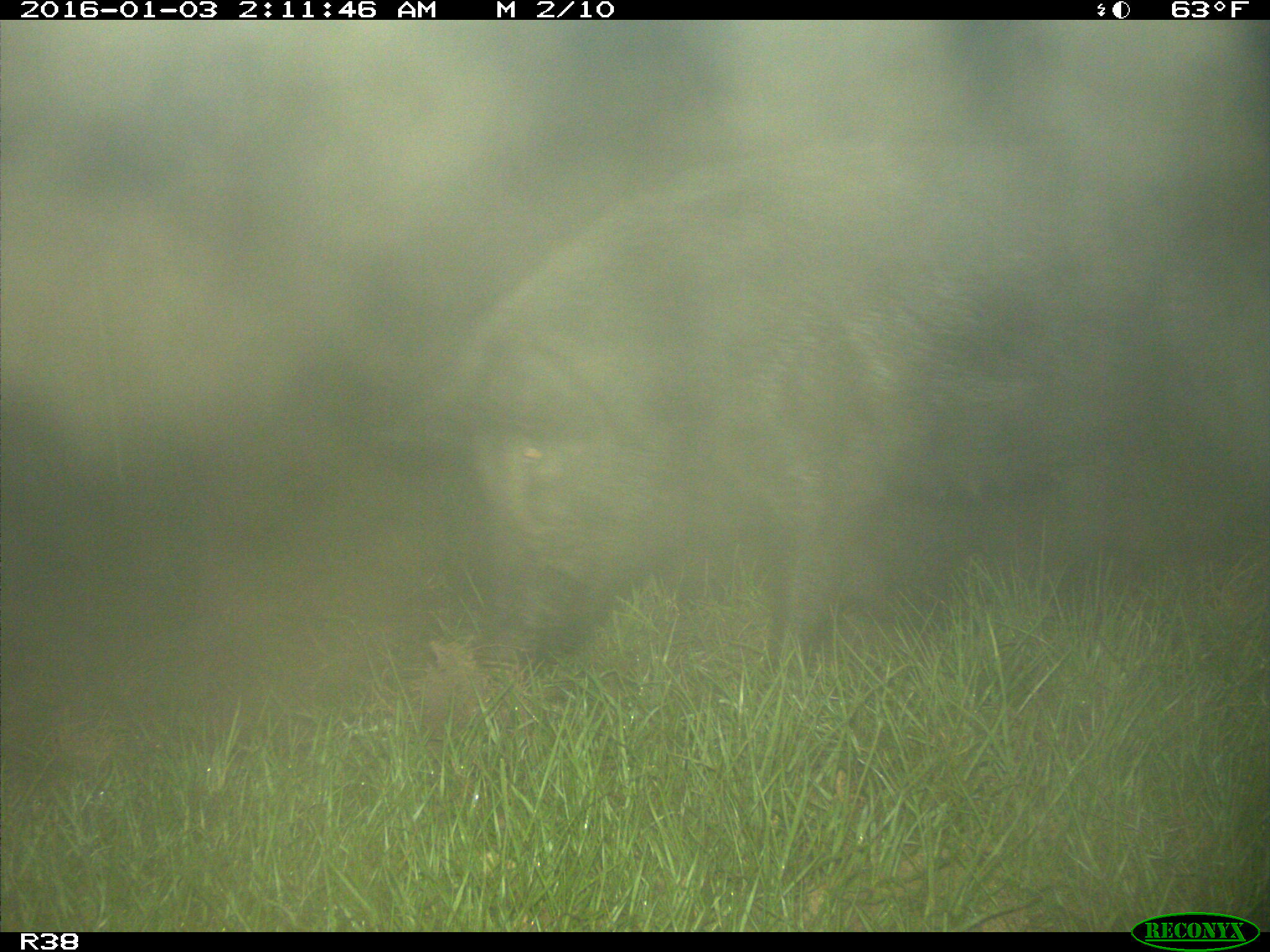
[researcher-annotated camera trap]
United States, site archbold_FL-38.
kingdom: Animalia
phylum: Chordata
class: Mammalia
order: Artiodactyla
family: Suidae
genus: Sus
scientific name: Sus scrofa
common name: wild boar